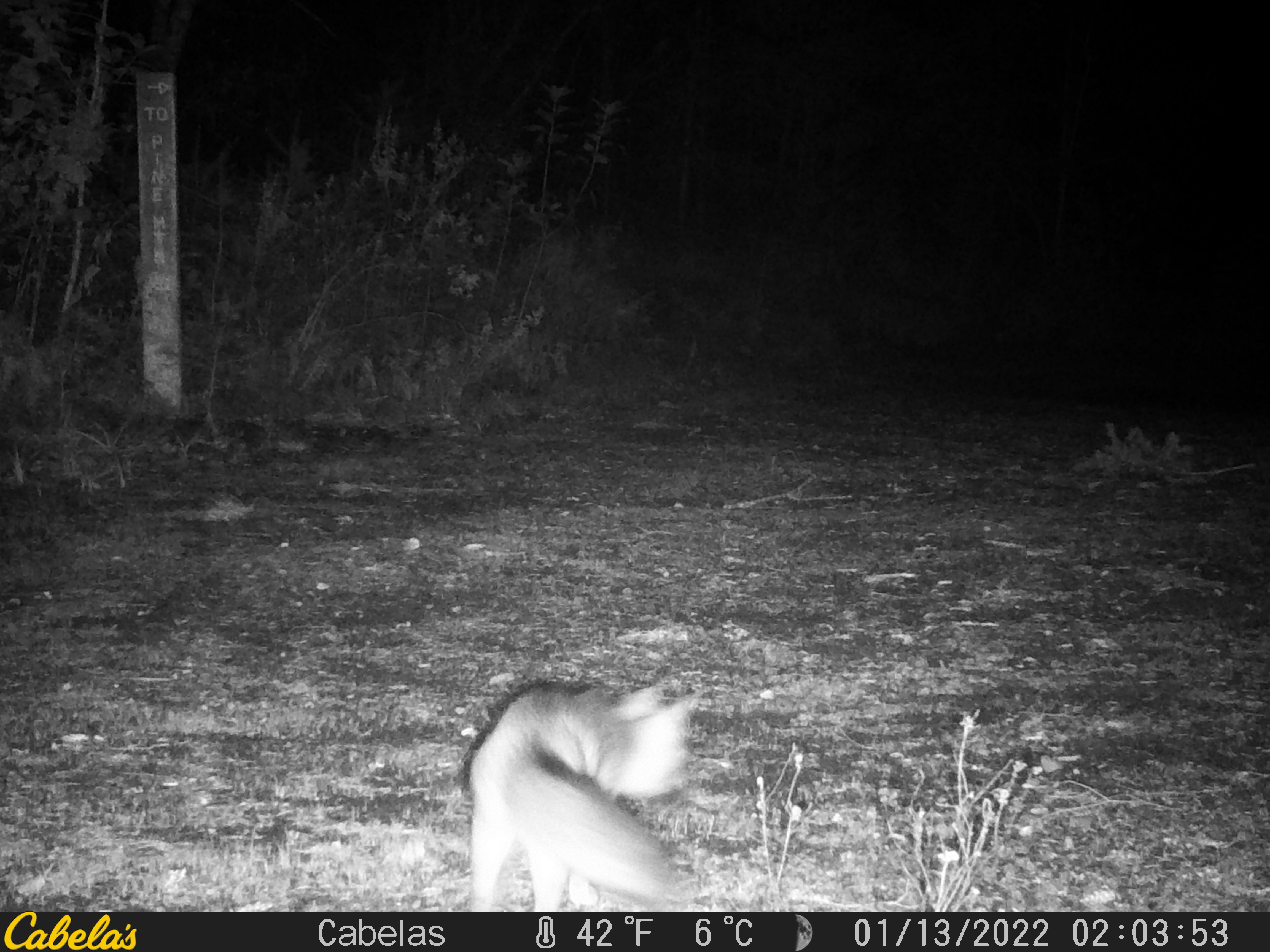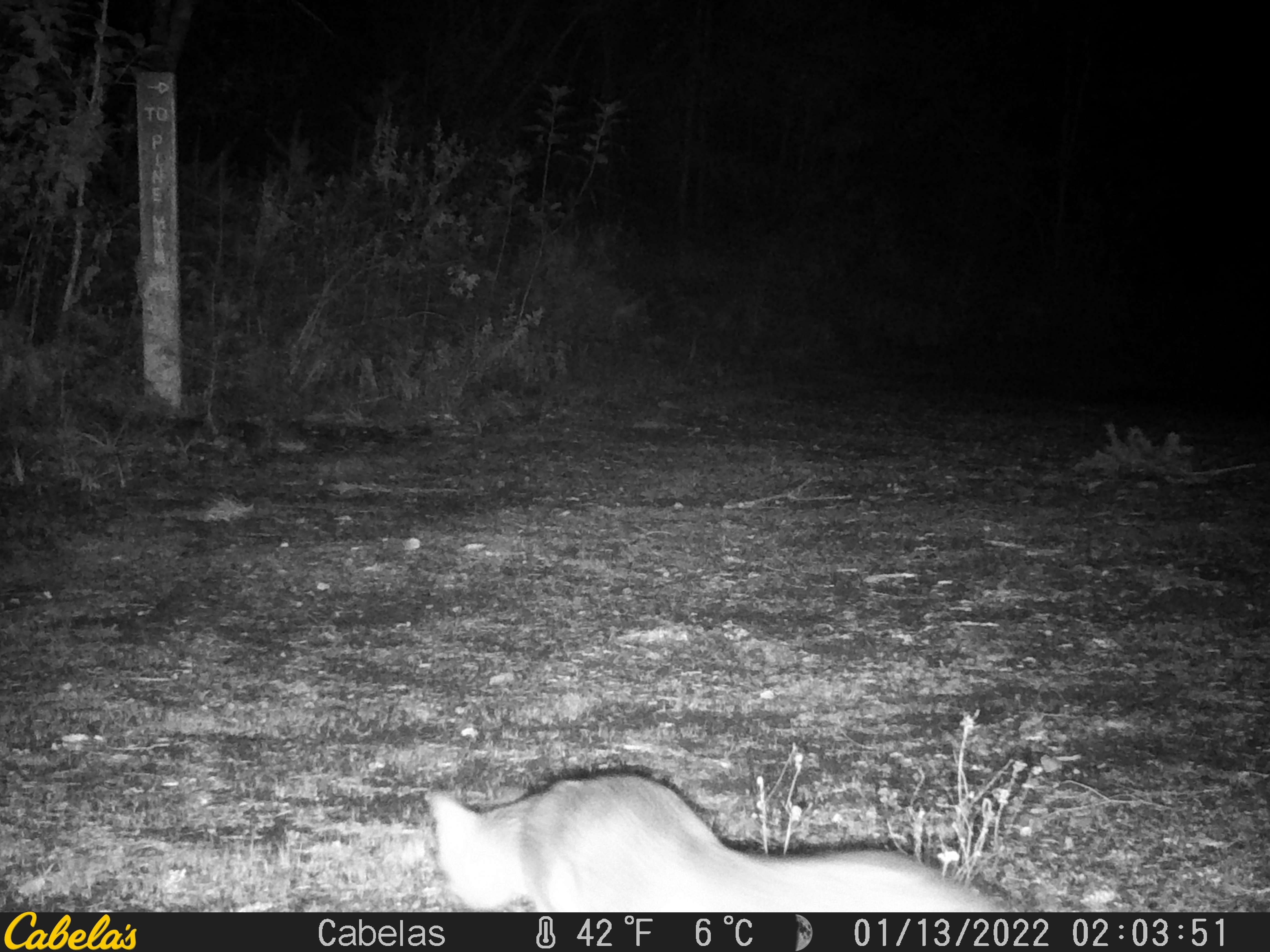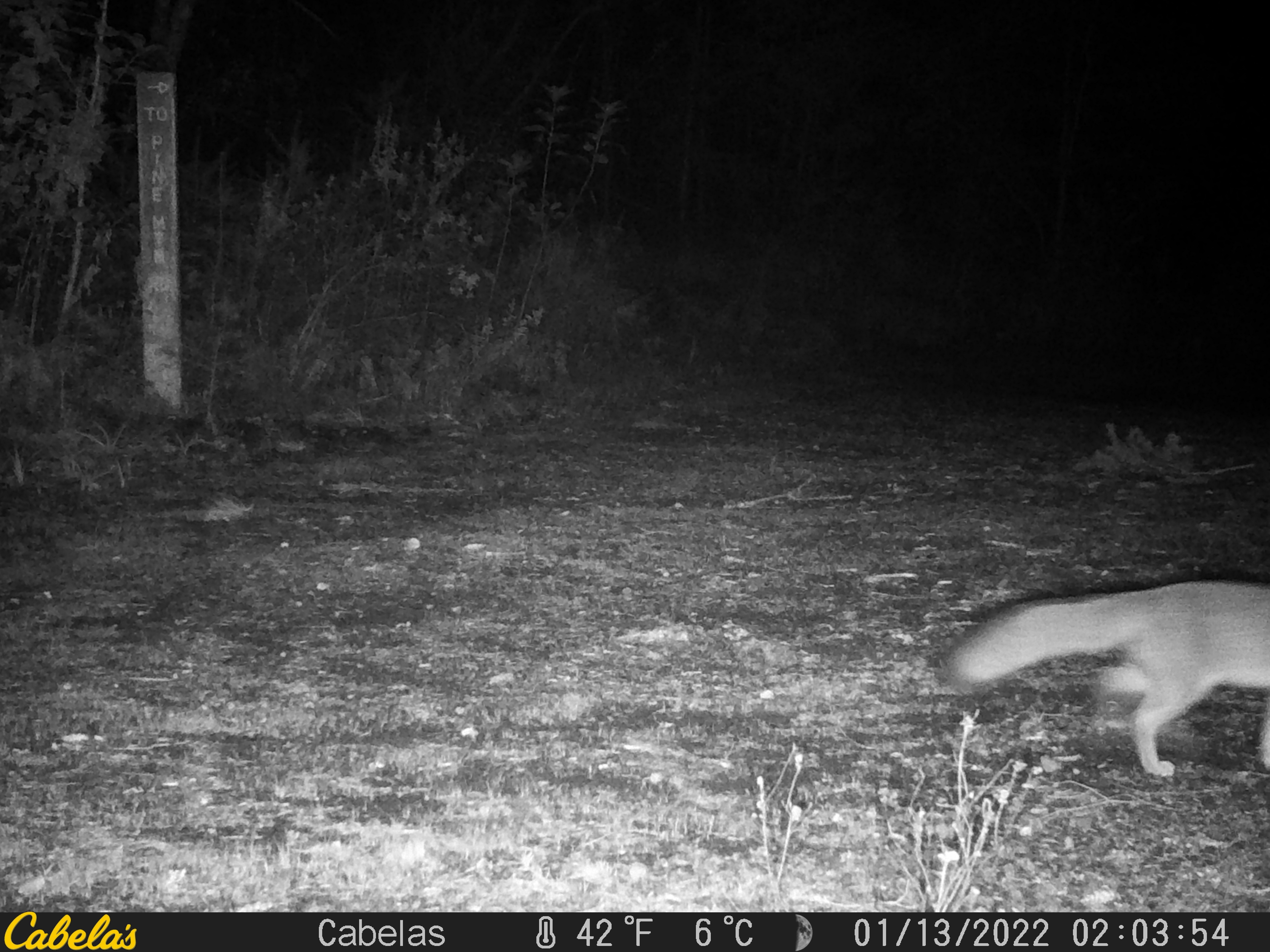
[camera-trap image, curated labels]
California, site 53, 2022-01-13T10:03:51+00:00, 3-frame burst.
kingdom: Animalia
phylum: Chordata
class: Mammalia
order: Carnivora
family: Canidae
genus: Urocyon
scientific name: Urocyon cinereoargenteus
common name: gray fox